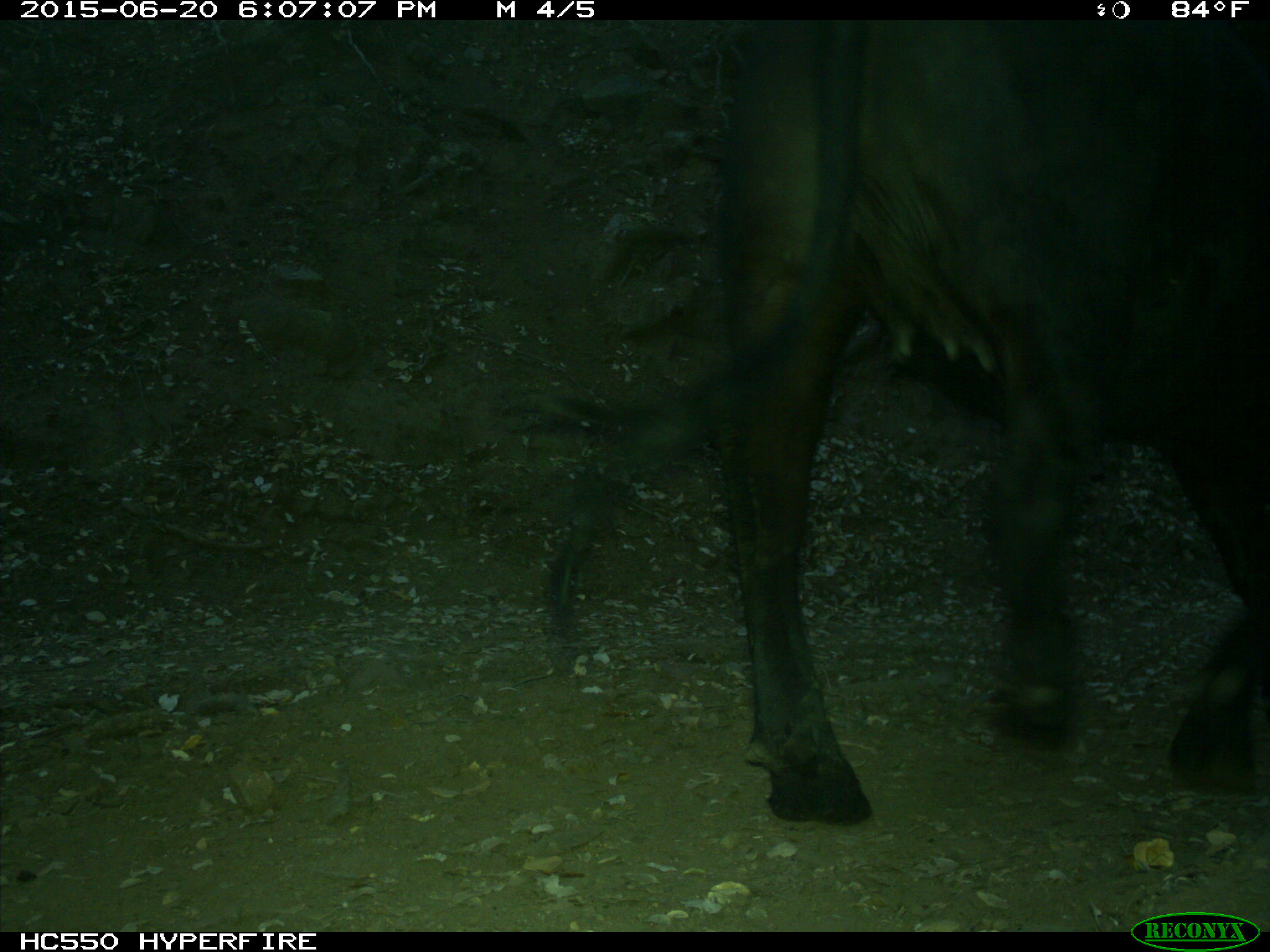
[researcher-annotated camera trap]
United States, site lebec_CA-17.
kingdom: Animalia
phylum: Chordata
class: Mammalia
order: Artiodactyla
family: Bovidae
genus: Bos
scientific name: Bos taurus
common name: domestic cow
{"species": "Bos taurus (domestic cow)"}